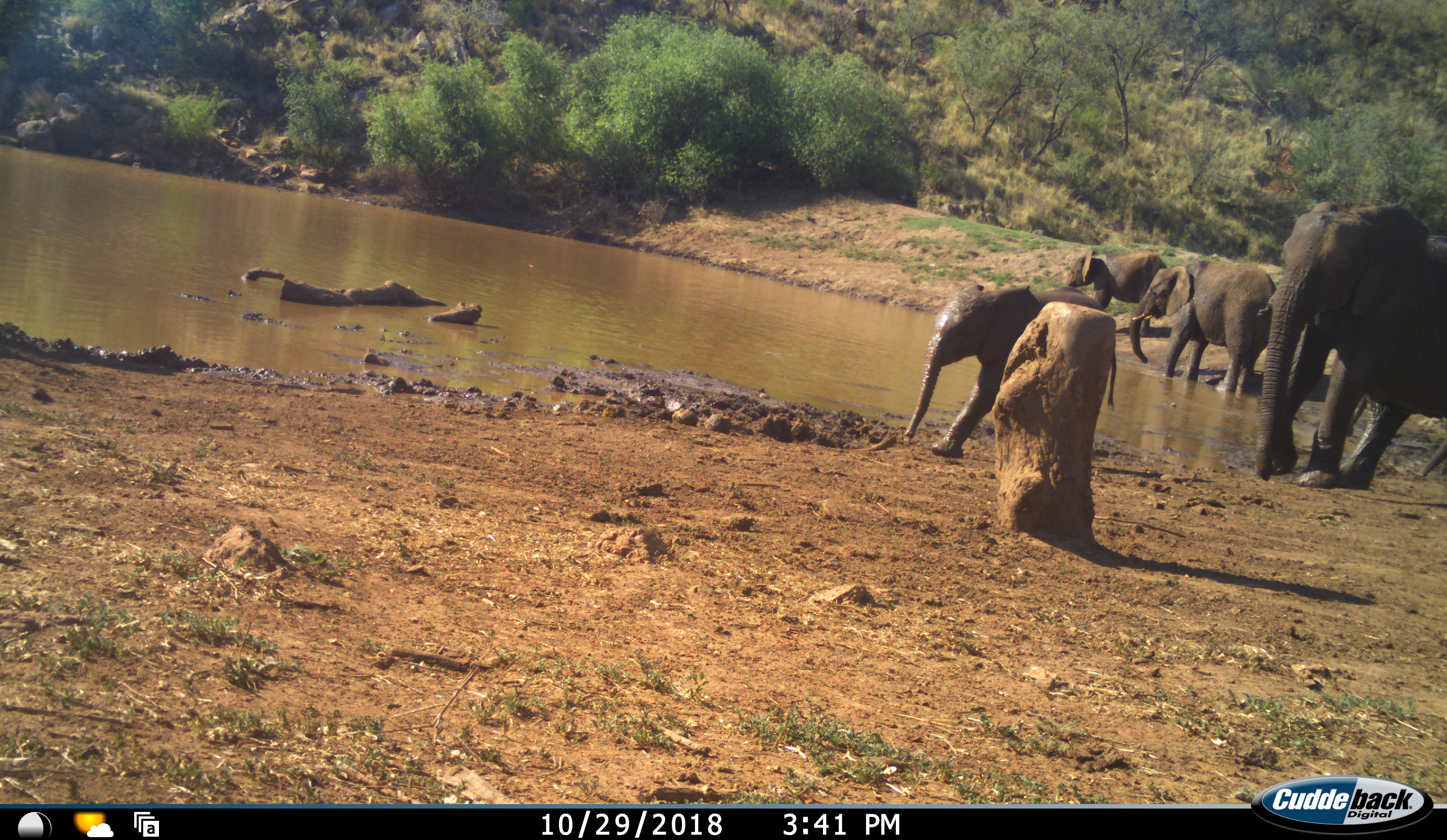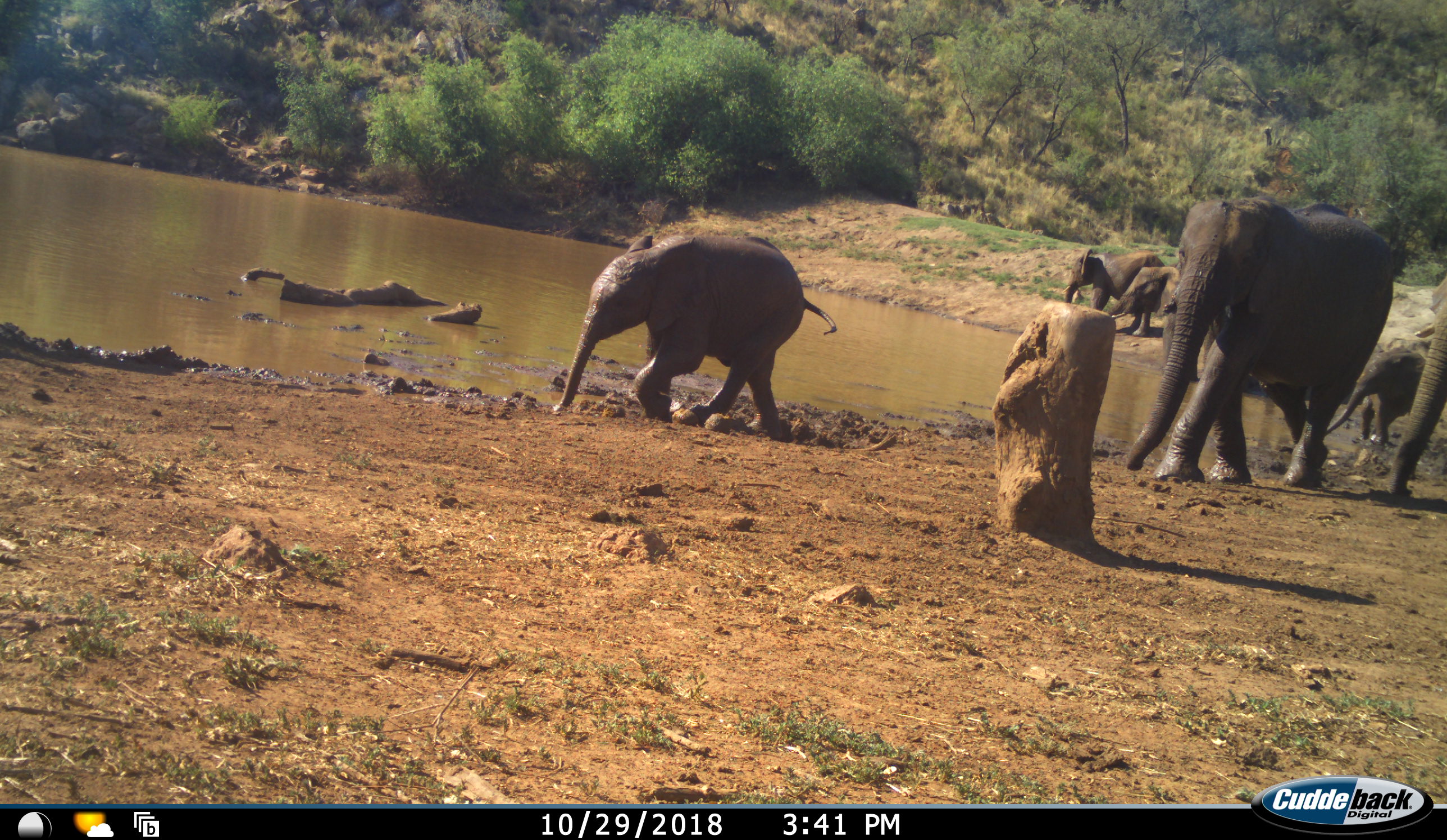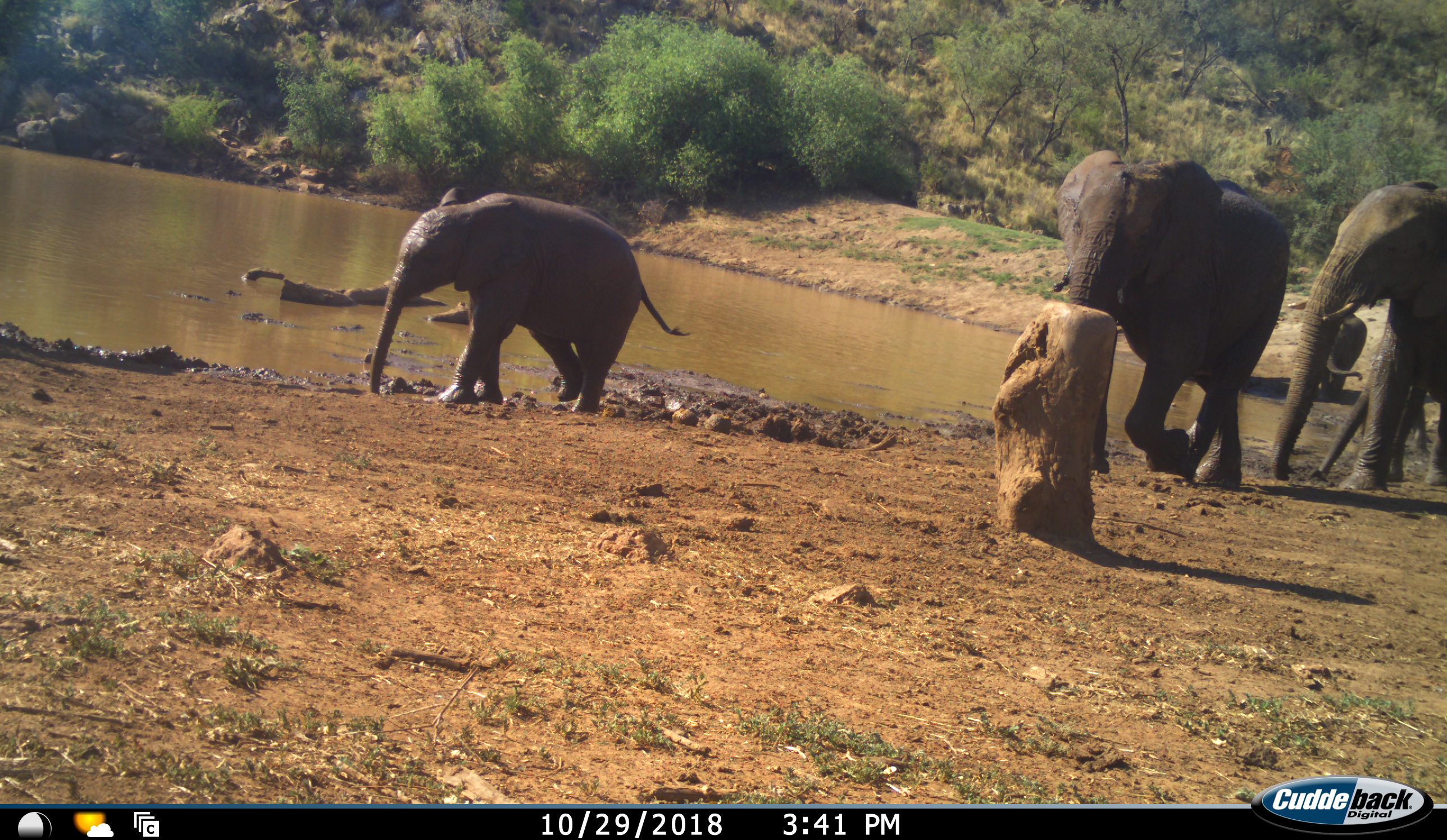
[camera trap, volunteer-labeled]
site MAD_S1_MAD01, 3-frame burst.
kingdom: Animalia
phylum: Chordata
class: Mammalia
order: Proboscidea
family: Elephantidae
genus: Loxodonta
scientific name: Loxodonta africana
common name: african bush elephant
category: elephant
Elephant (african bush elephant) (Loxodonta africana), count 6. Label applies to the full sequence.